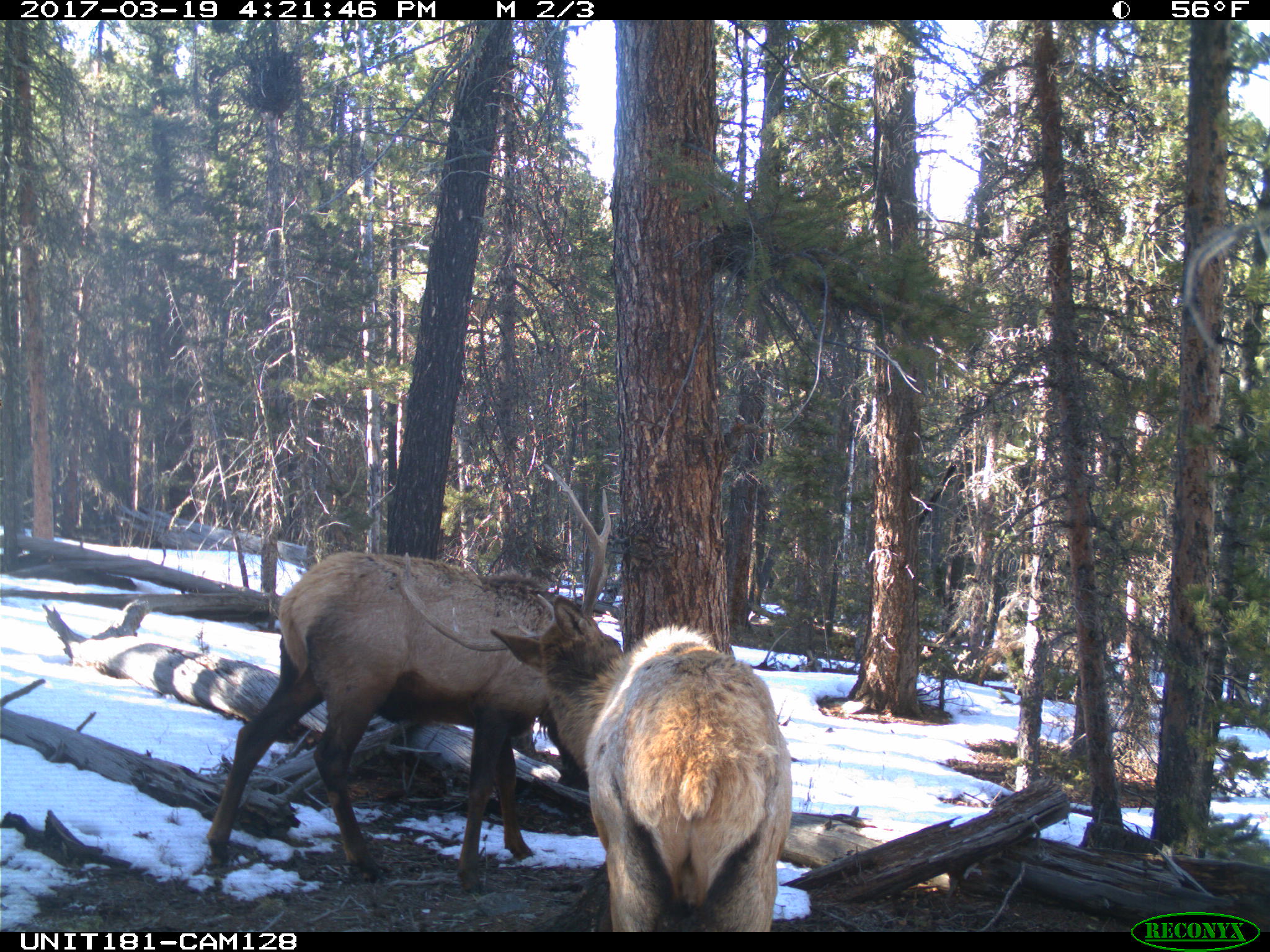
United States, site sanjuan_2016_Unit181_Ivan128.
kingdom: Animalia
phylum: Chordata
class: Mammalia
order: Artiodactyla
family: Cervidae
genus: Cervus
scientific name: Cervus elaphus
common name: red deer